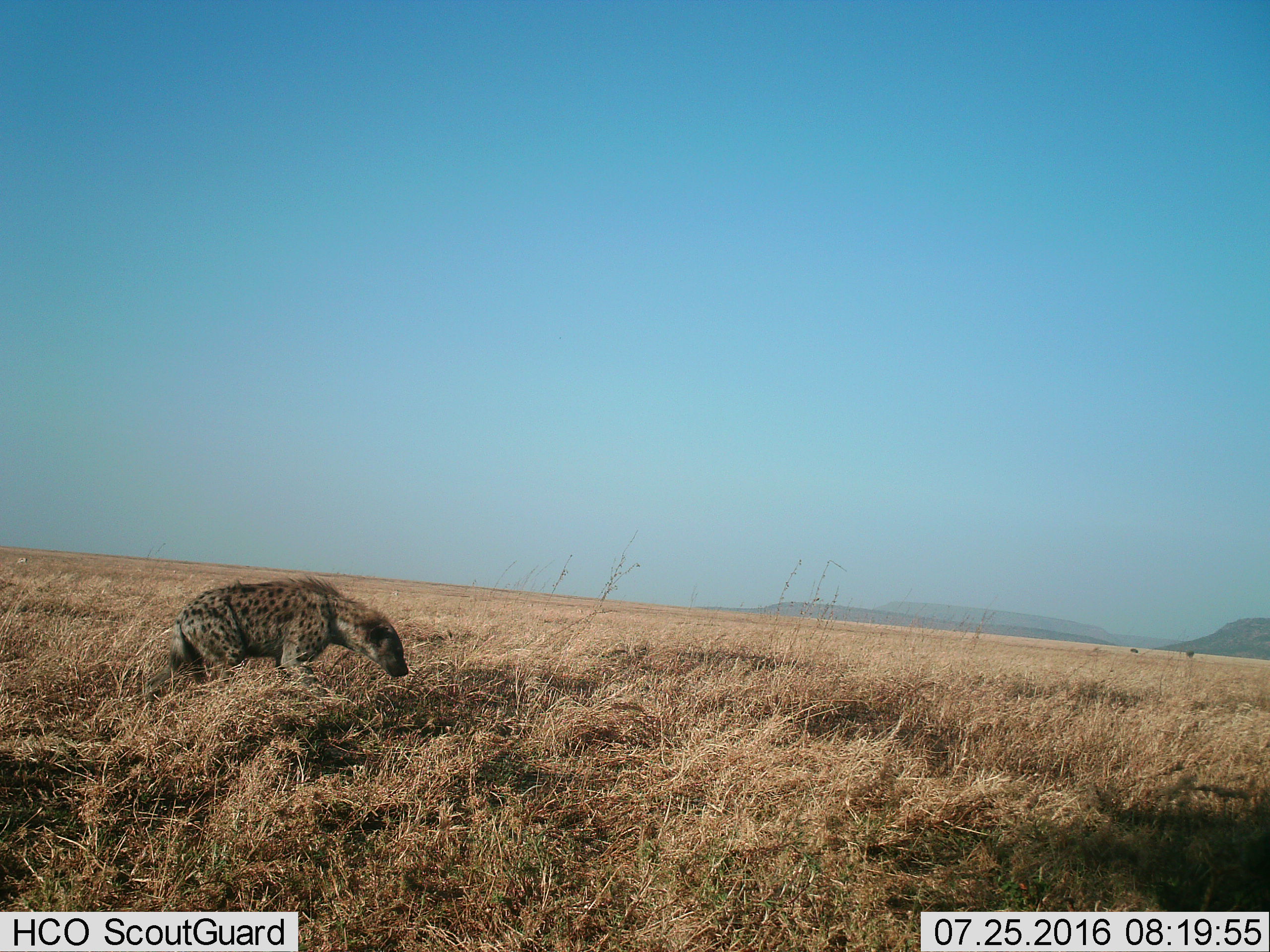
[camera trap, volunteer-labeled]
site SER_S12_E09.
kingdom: Animalia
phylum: Chordata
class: Mammalia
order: Carnivora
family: Hyaenidae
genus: Crocuta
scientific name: Crocuta crocuta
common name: spotted hyena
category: hyenaspotted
Hyenaspotted (spotted hyena) (Crocuta crocuta), count 1. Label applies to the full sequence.